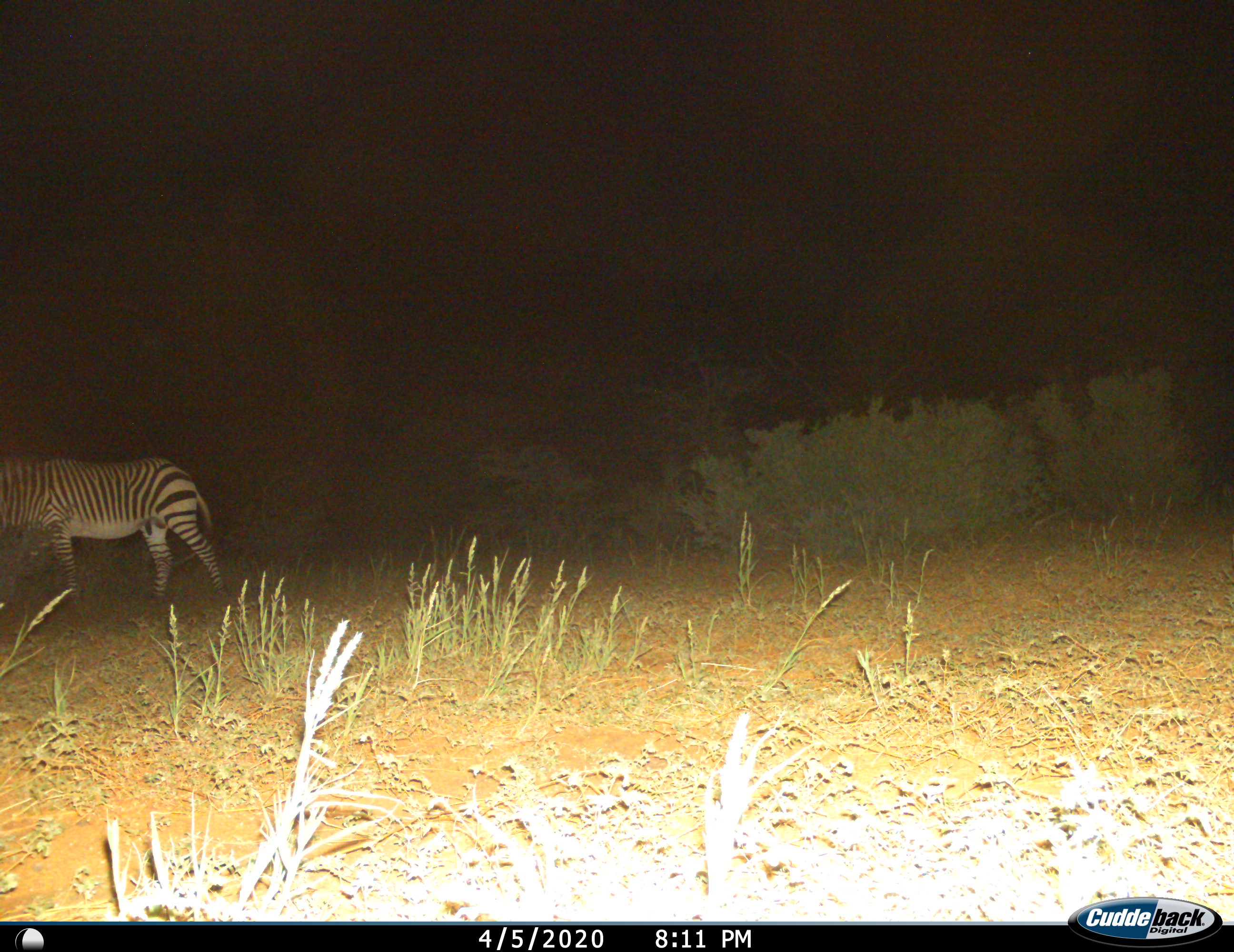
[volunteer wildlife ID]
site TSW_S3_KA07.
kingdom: Animalia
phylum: Chordata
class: Mammalia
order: Perissodactyla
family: Equidae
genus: Equus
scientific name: Equus zebra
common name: mountain zebra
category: zebramountain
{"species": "zebramountain (mountain zebra) (Equus zebra)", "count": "1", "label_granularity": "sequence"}